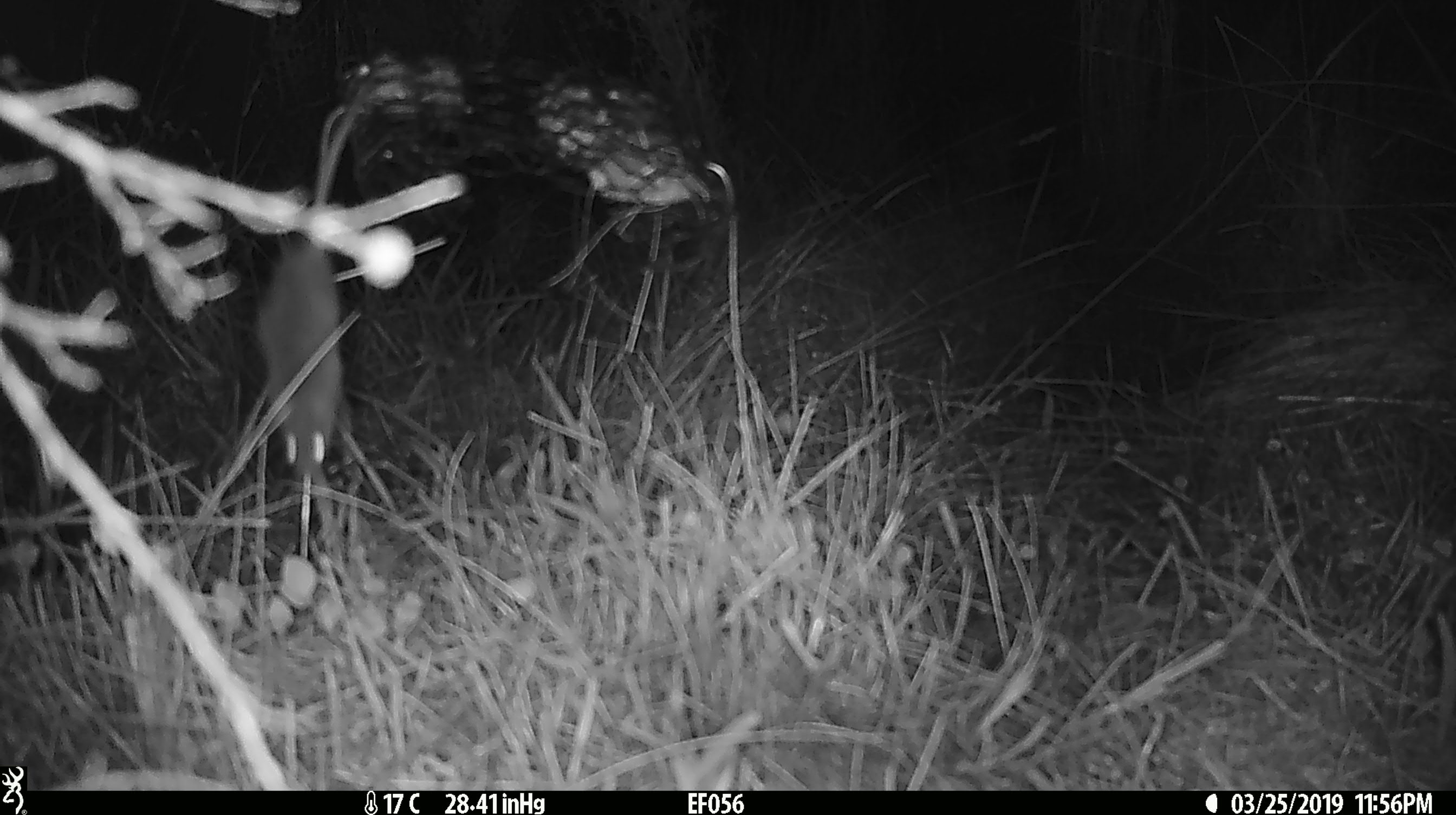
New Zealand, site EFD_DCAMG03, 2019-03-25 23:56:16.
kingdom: Animalia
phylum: Chordata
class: Mammalia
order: Rodentia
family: Muridae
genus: Mus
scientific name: Mus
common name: mouse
Mouse (Mus).